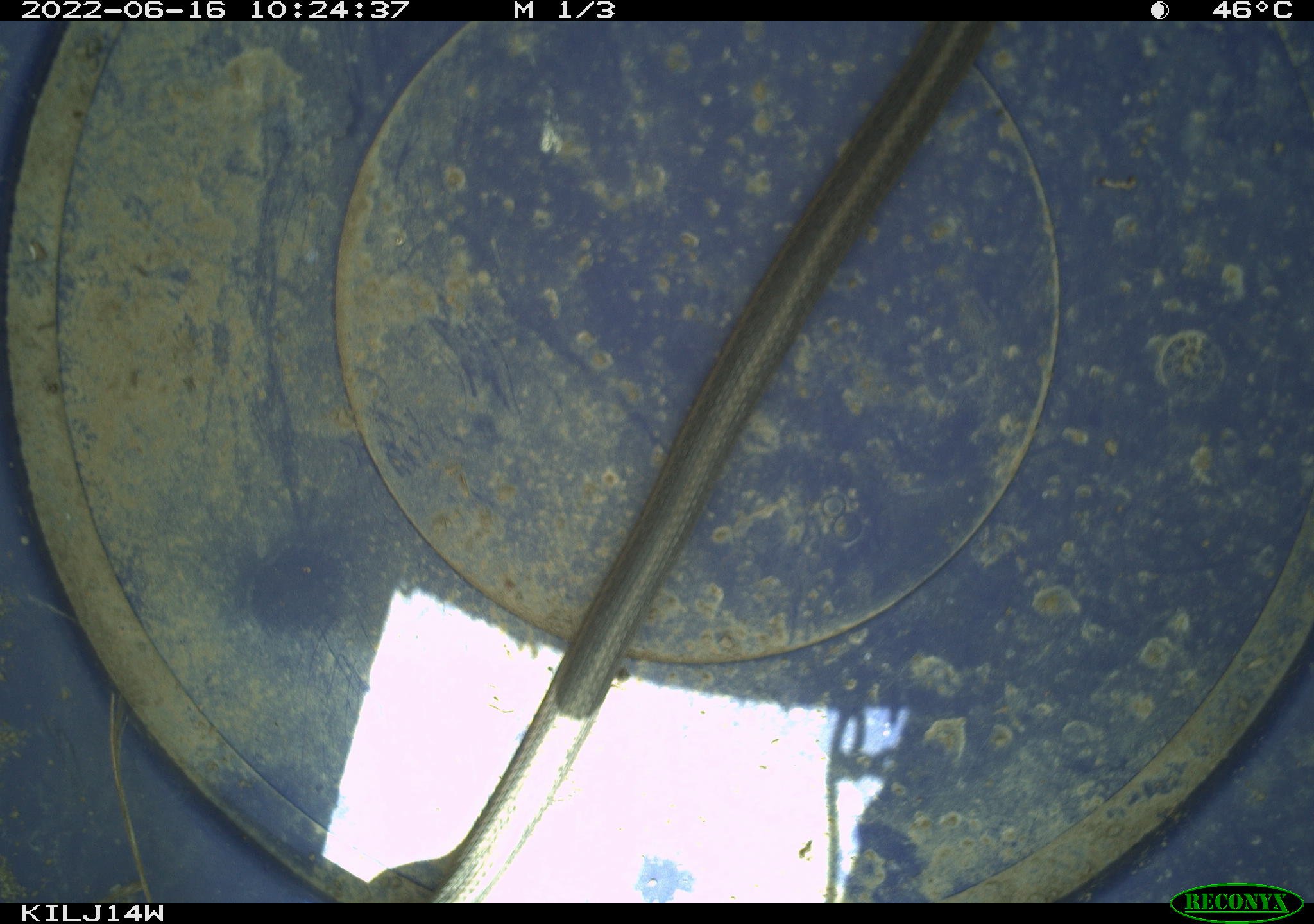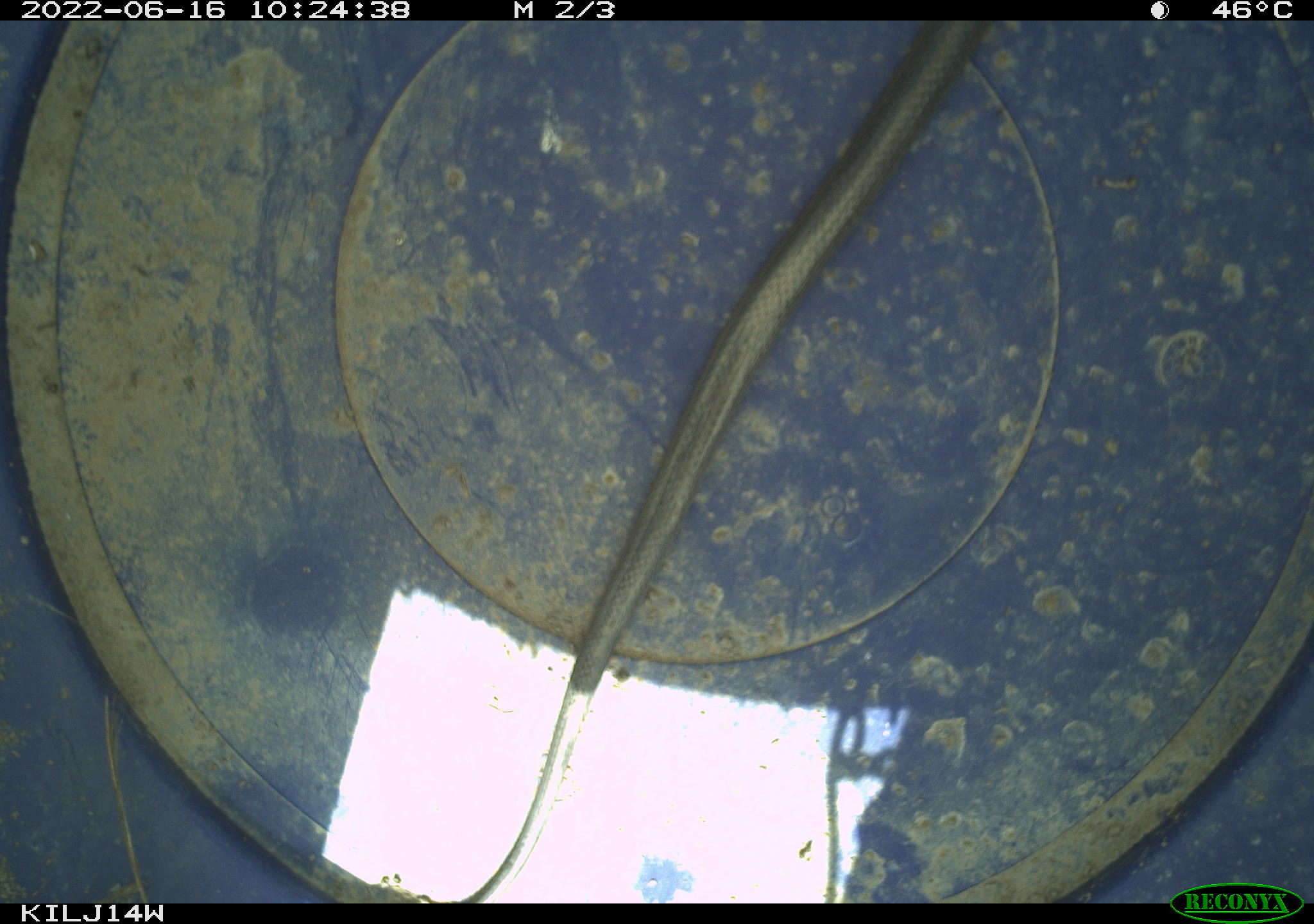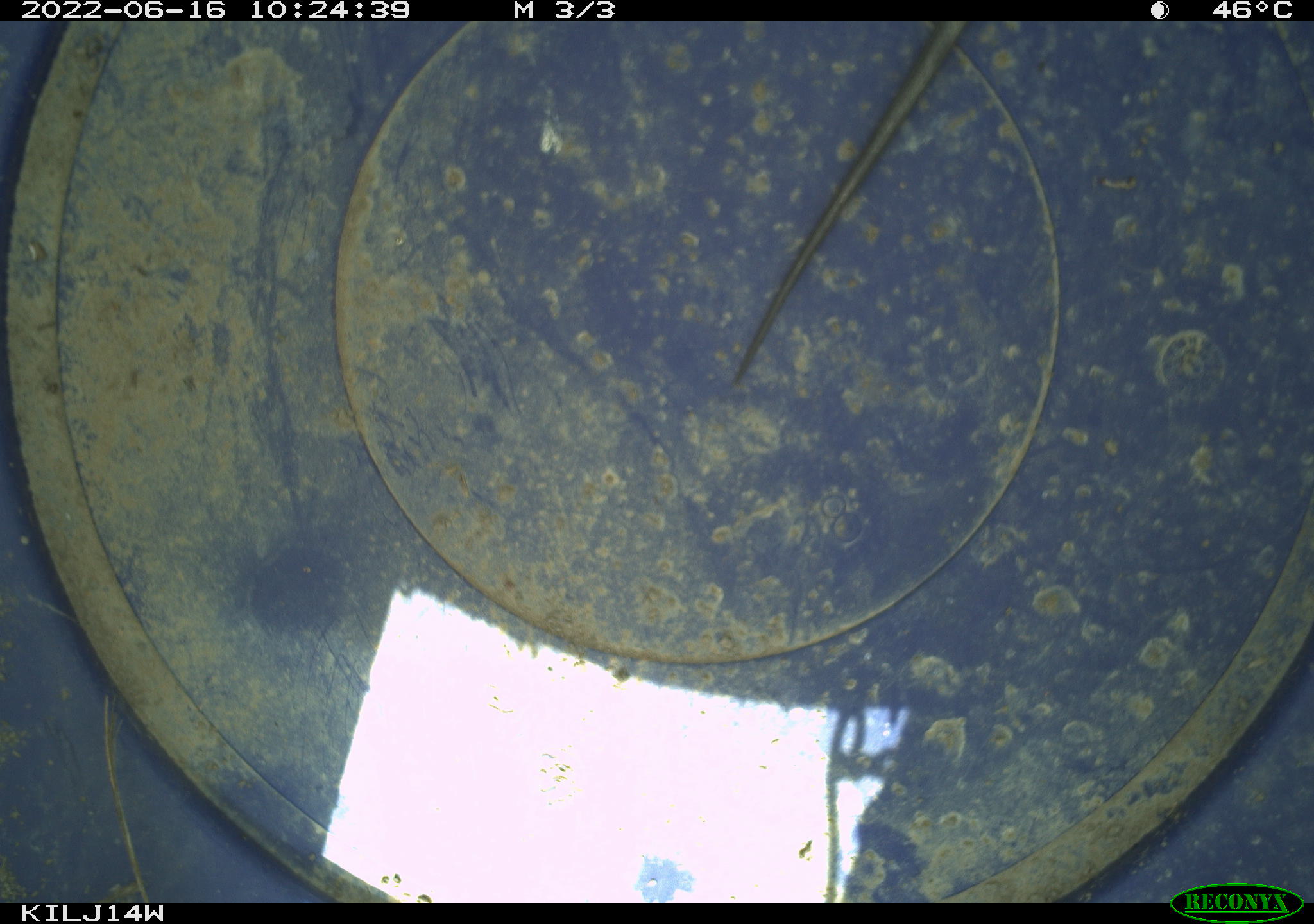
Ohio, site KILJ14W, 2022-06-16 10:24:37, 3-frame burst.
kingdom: Animalia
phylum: Chordata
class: Reptilia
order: Squamata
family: Colubridae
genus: Thamnophis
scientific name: Thamnophis sirtalis sirtalis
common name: eastern gartersnake